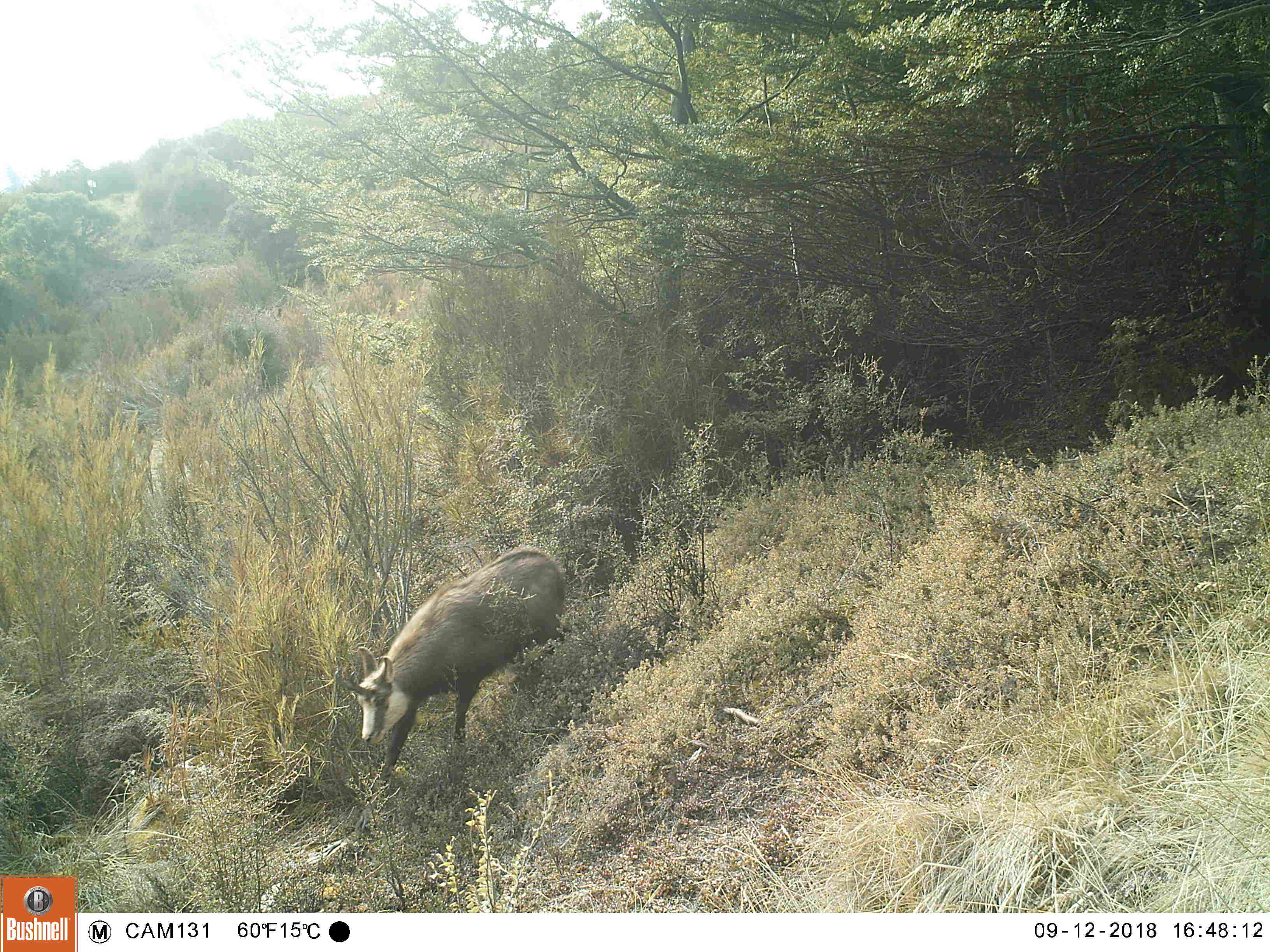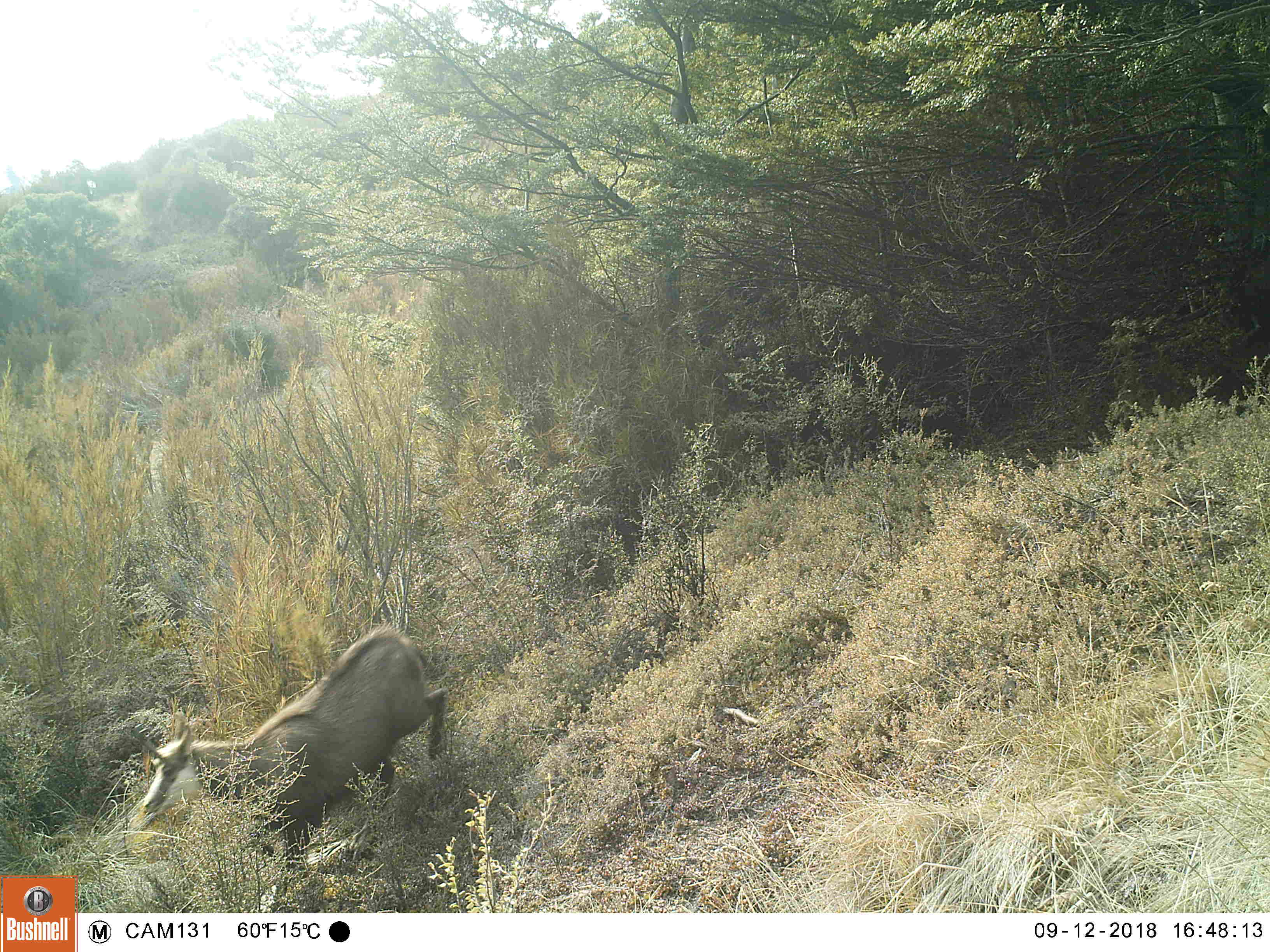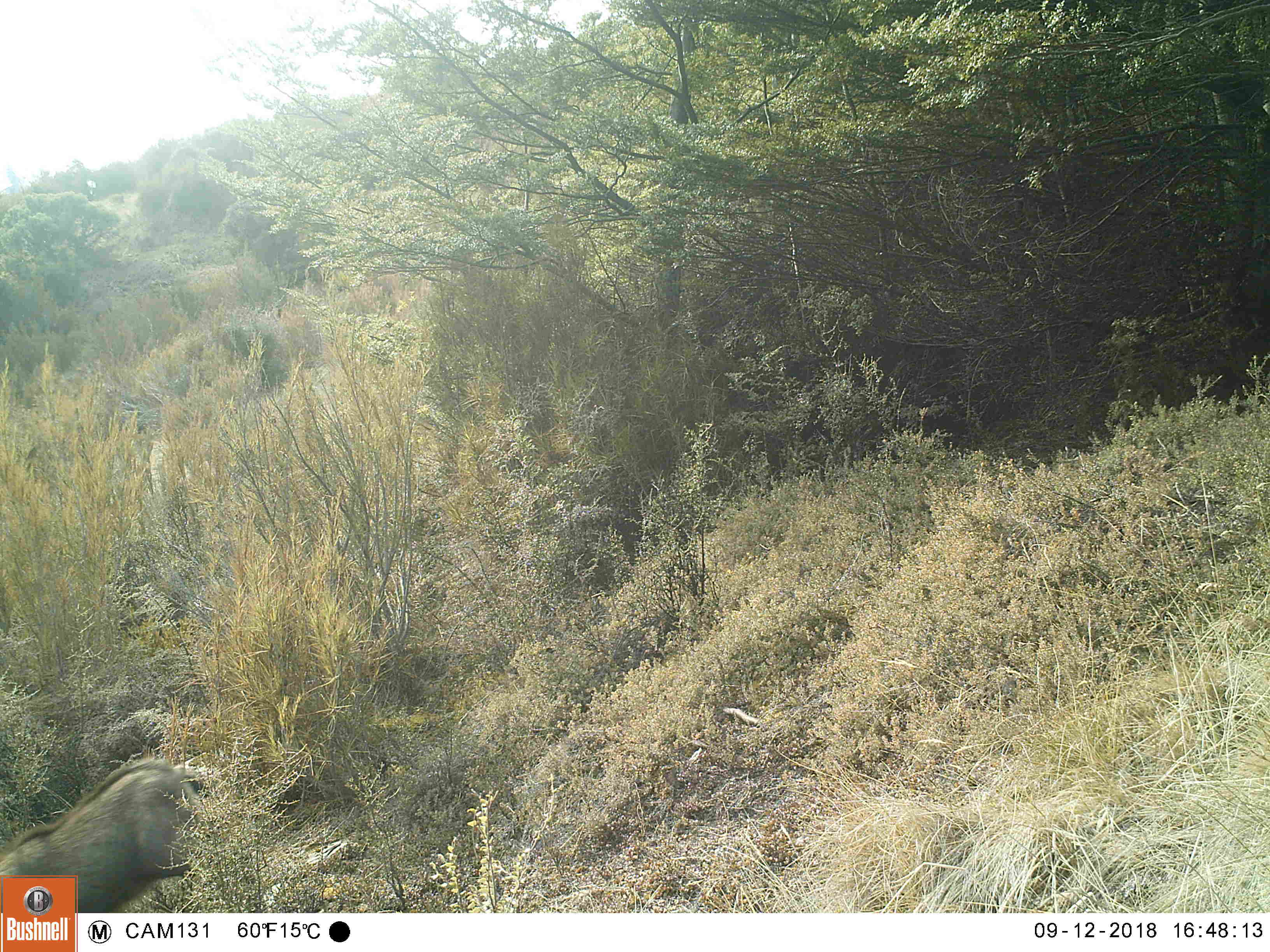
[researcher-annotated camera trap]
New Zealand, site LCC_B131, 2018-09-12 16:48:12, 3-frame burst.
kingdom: Animalia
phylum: Chordata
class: Mammalia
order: Artiodactyla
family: Bovidae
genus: Rupicapra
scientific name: Rupicapra rupicapra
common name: alpine chamois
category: chamois